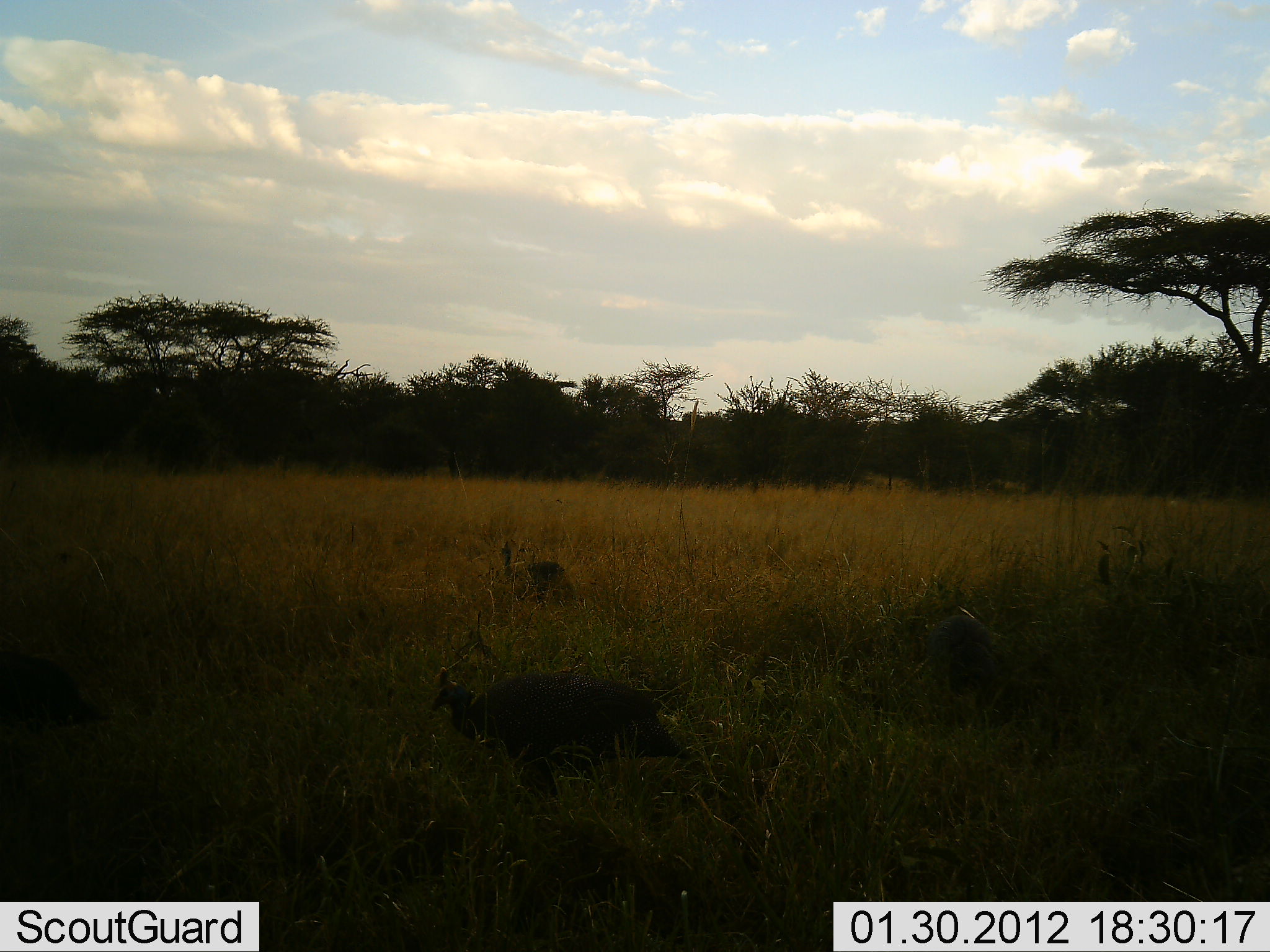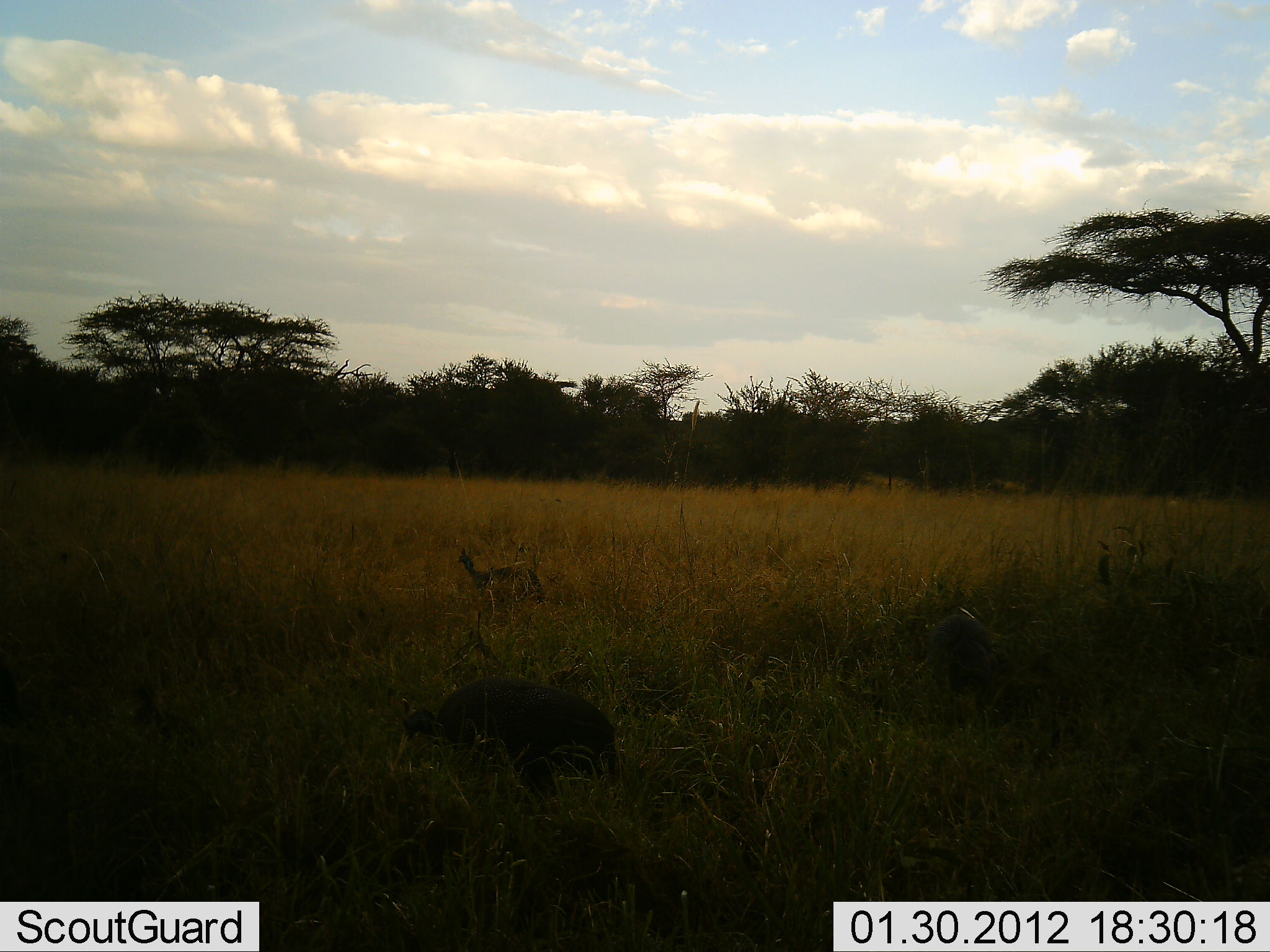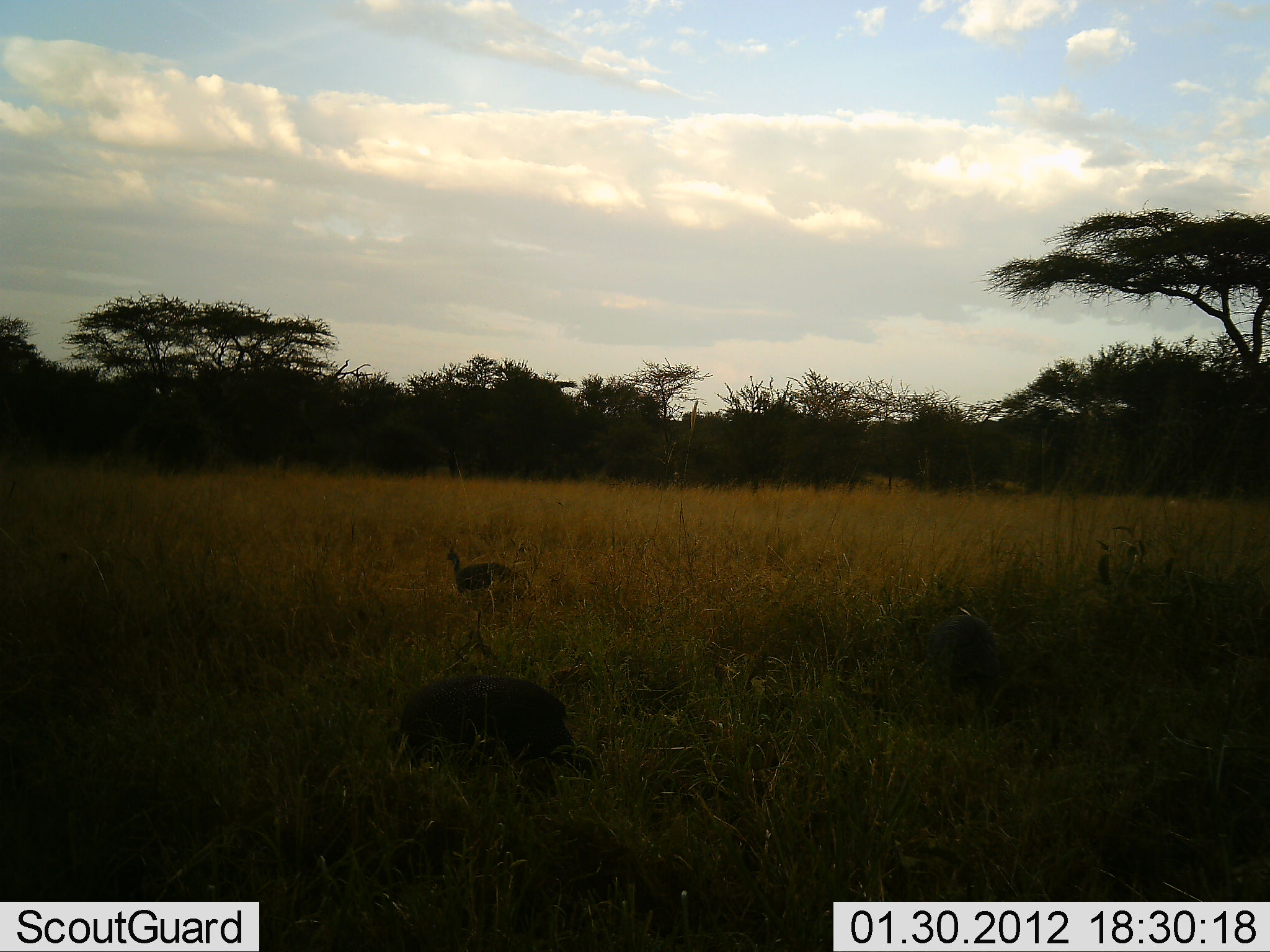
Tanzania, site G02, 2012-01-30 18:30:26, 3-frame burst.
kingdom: Animalia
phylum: Chordata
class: Aves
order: Galliformes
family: Numididae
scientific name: Numididae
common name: guinea fowl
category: guineafowl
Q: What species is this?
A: Guineafowl (guinea fowl) (Numididae).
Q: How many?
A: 4.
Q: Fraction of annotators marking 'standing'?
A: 22%.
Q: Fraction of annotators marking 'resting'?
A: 0%.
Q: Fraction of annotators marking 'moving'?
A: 78%.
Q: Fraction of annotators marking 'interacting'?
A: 0%.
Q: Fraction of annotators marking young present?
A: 17%.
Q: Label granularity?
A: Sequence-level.